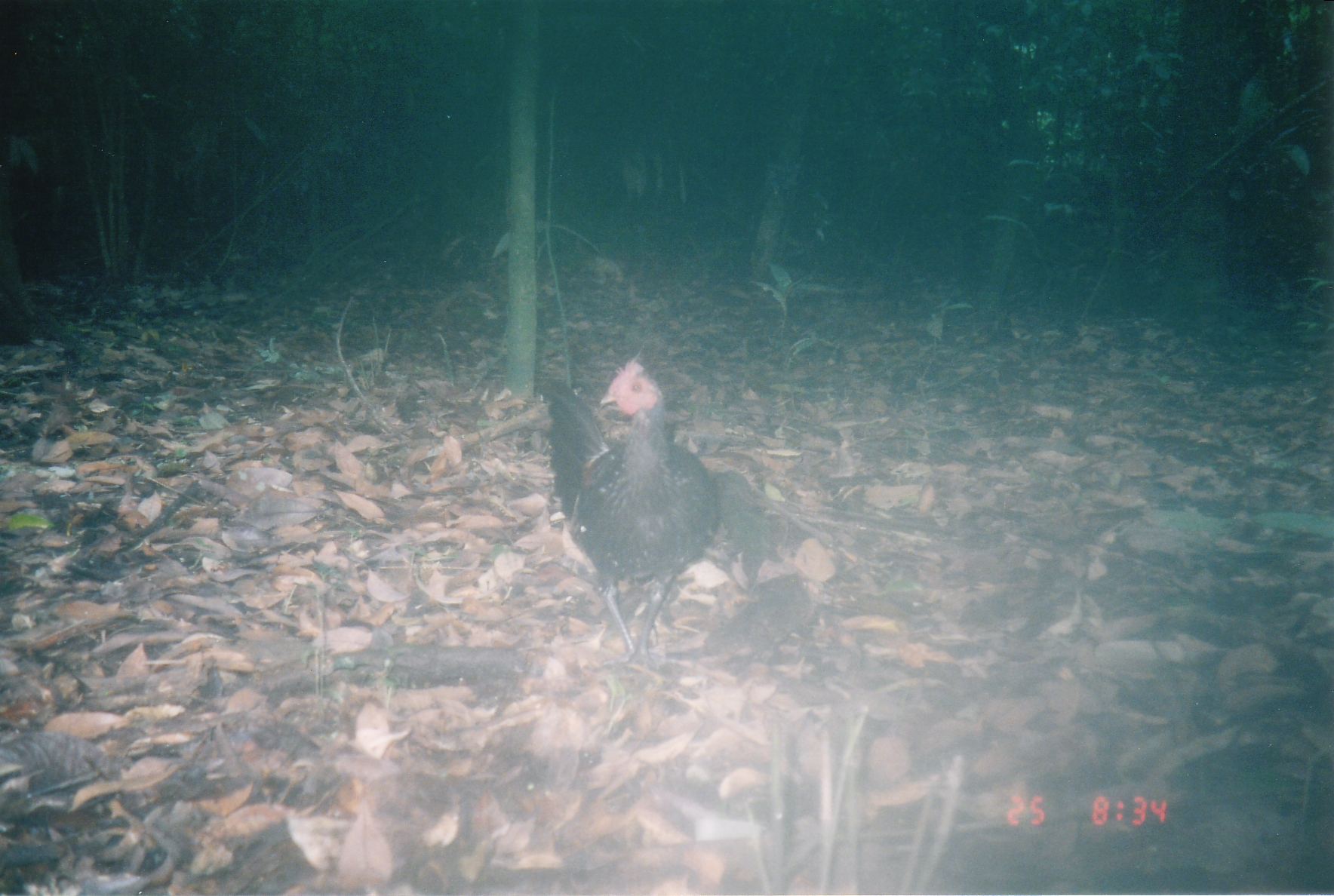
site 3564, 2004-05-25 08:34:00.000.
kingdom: Animalia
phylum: Chordata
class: Aves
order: Galliformes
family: Phasianidae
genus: Gallus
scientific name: Gallus gallus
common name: red junglefowl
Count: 1.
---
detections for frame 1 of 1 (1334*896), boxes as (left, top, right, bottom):
gallus gallus: (536, 349, 721, 669)